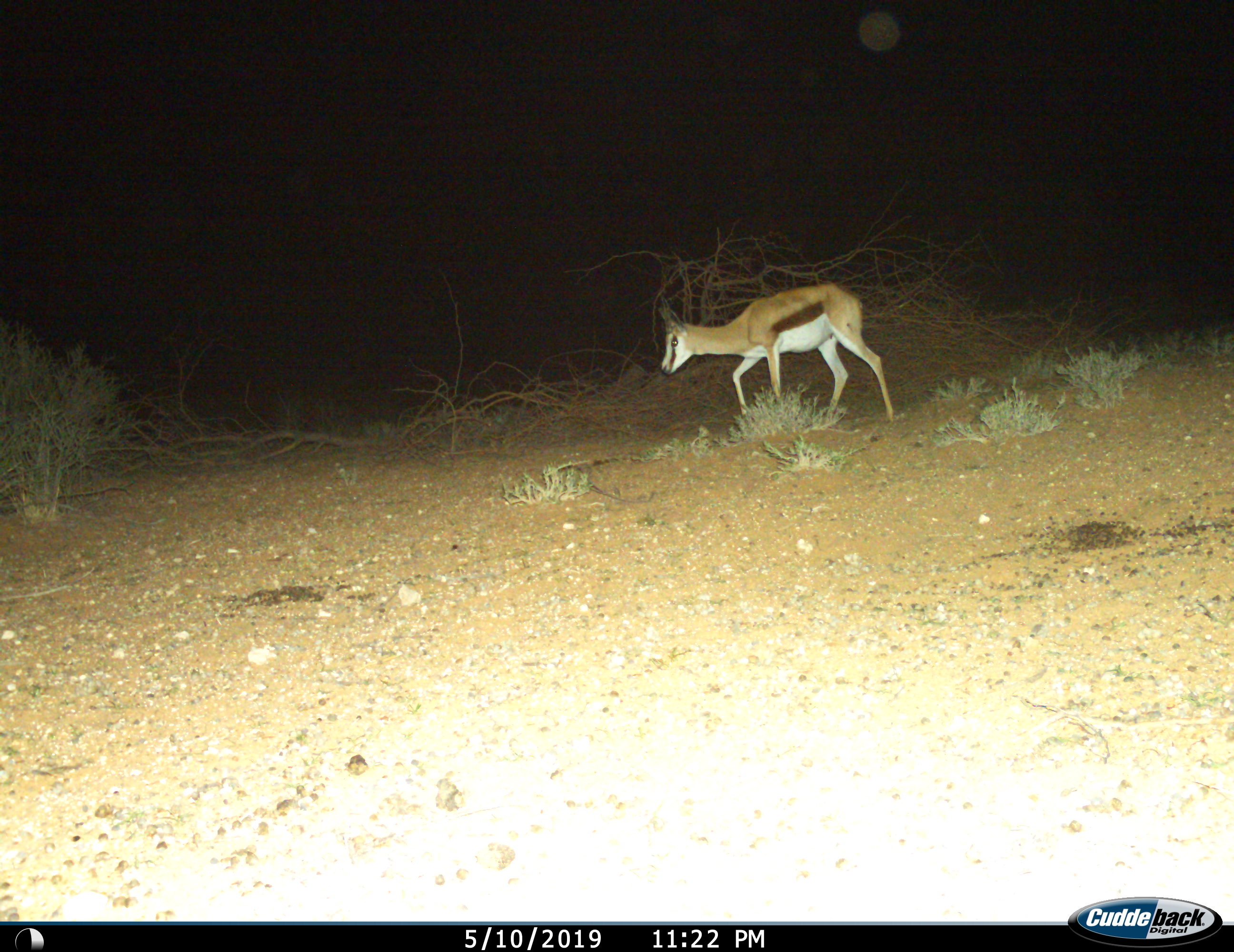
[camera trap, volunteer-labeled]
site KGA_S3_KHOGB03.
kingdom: Animalia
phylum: Chordata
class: Mammalia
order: Artiodactyla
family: Bovidae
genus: Antidorcas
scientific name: Antidorcas marsupialis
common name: springbok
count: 1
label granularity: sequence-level